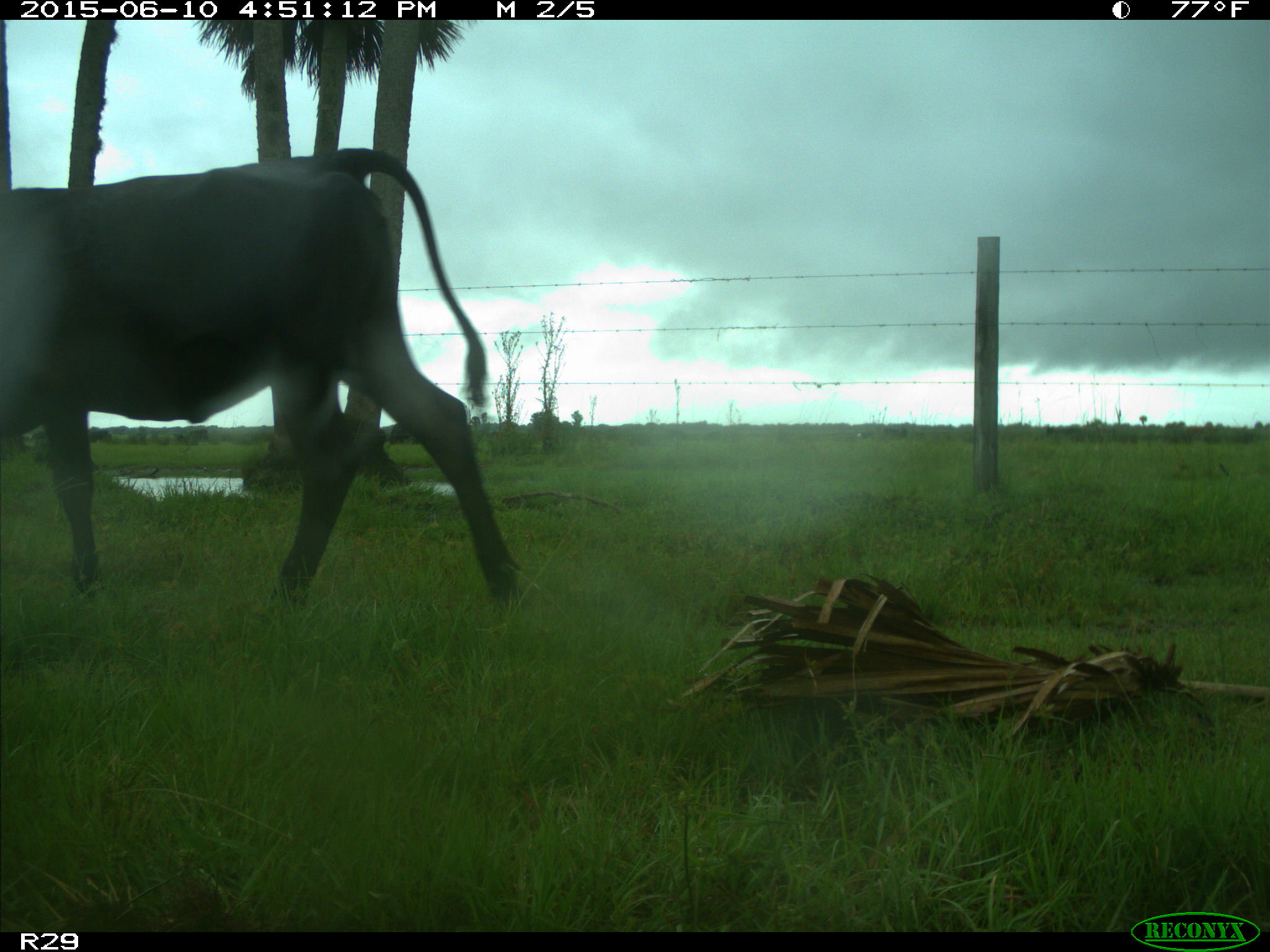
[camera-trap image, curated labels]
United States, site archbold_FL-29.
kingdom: Animalia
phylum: Chordata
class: Mammalia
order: Artiodactyla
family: Bovidae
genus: Bos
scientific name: Bos taurus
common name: domestic cow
Bos taurus (domestic cow).